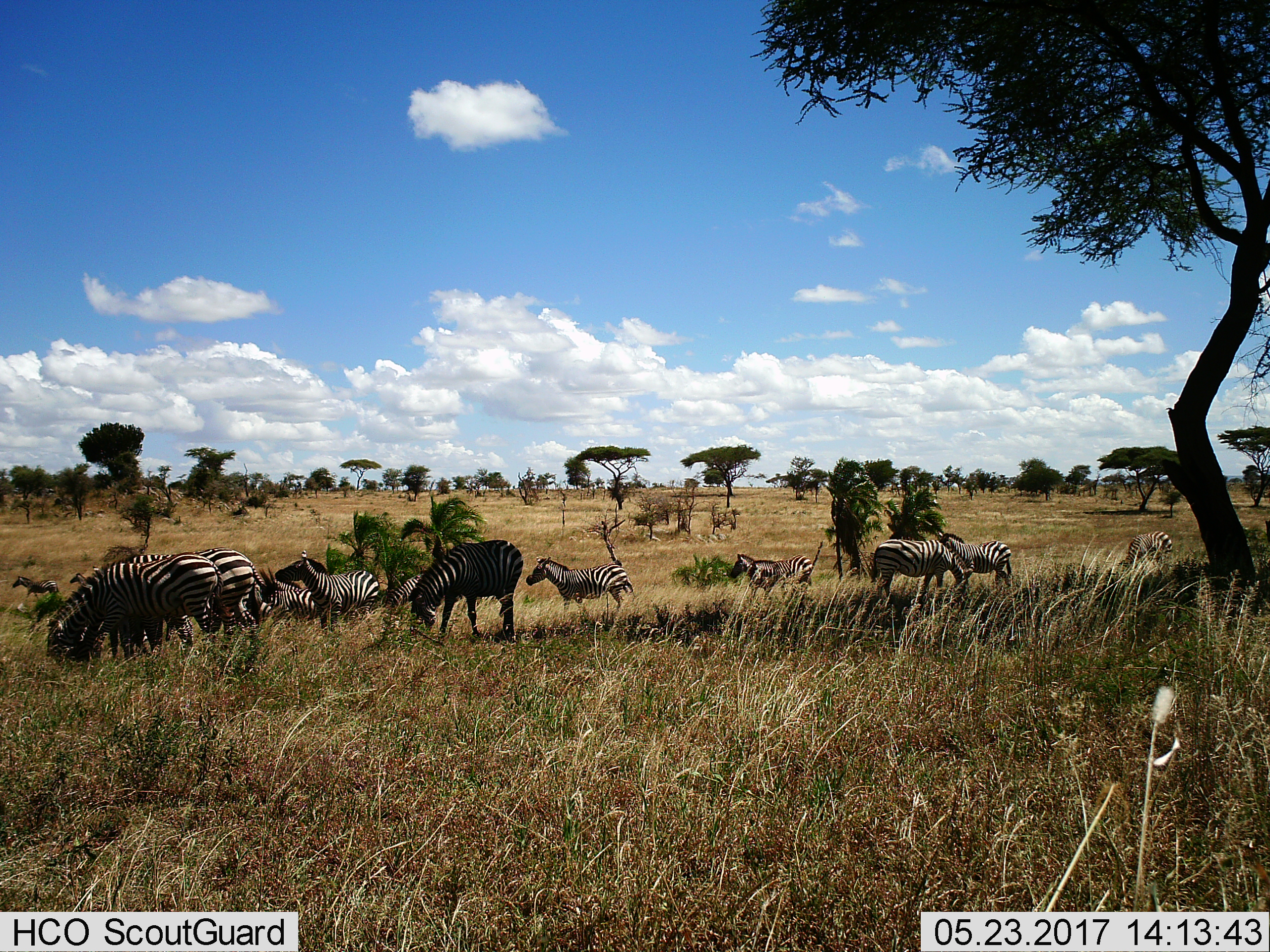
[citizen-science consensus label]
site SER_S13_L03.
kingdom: Animalia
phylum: Chordata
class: Mammalia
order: Perissodactyla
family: Equidae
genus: Equus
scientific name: Equus quagga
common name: plains zebra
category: zebraplains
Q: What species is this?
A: Zebraplains (plains zebra) (Equus quagga).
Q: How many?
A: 11-50.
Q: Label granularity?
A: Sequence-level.